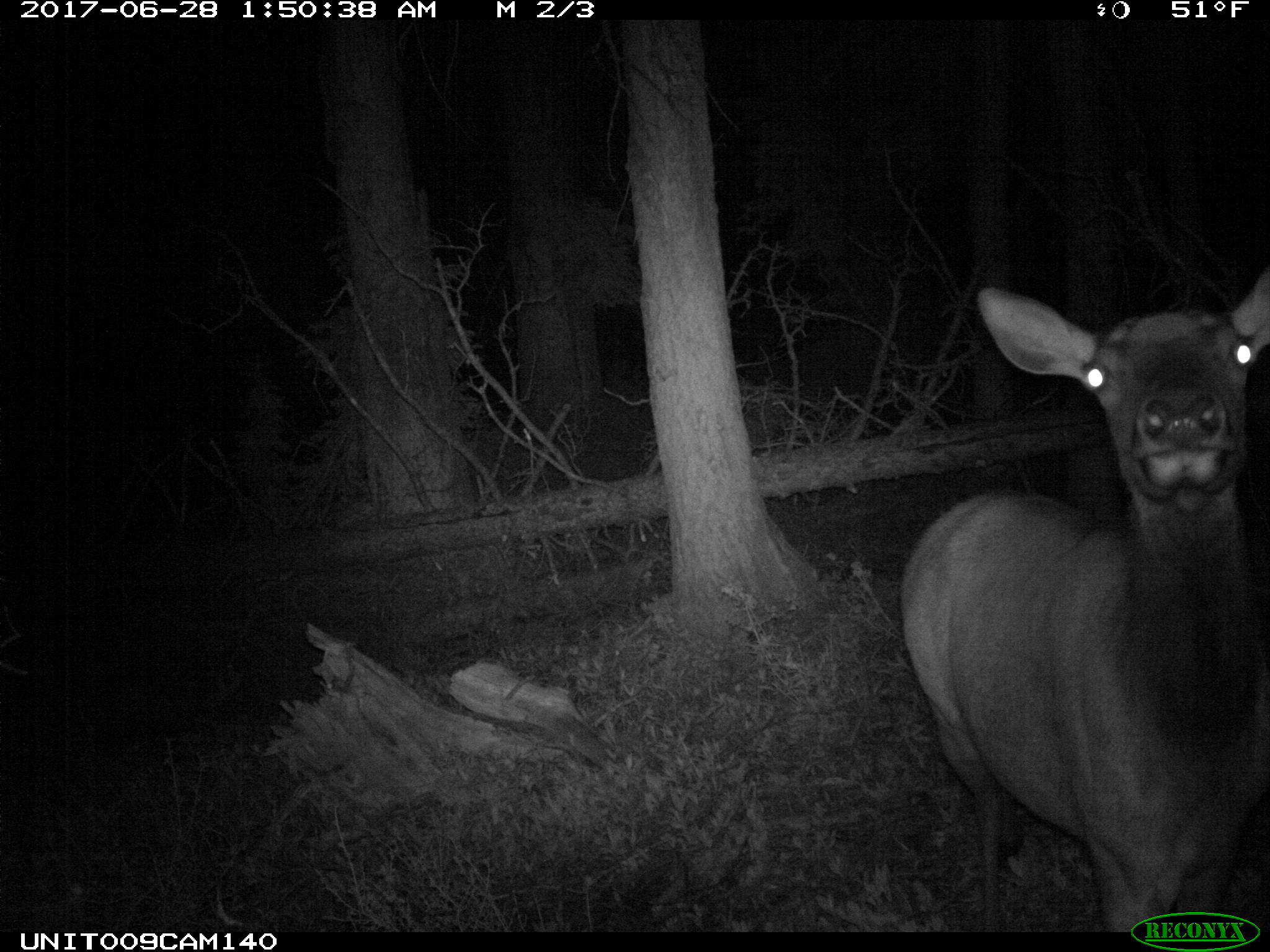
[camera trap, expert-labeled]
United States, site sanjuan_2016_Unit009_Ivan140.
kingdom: Animalia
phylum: Chordata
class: Mammalia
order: Artiodactyla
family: Cervidae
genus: Cervus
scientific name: Cervus elaphus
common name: red deer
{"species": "Cervus elaphus (red deer)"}